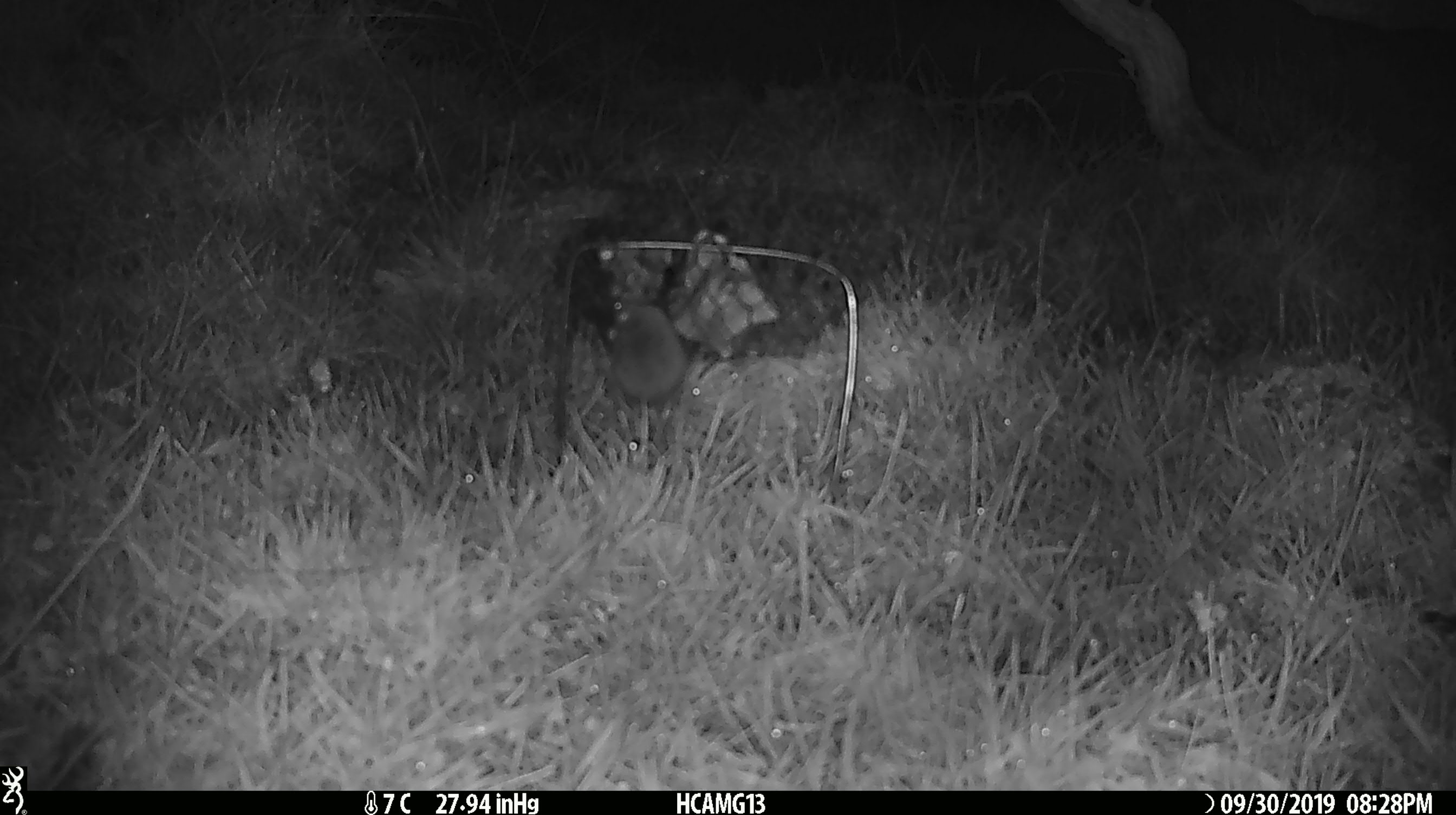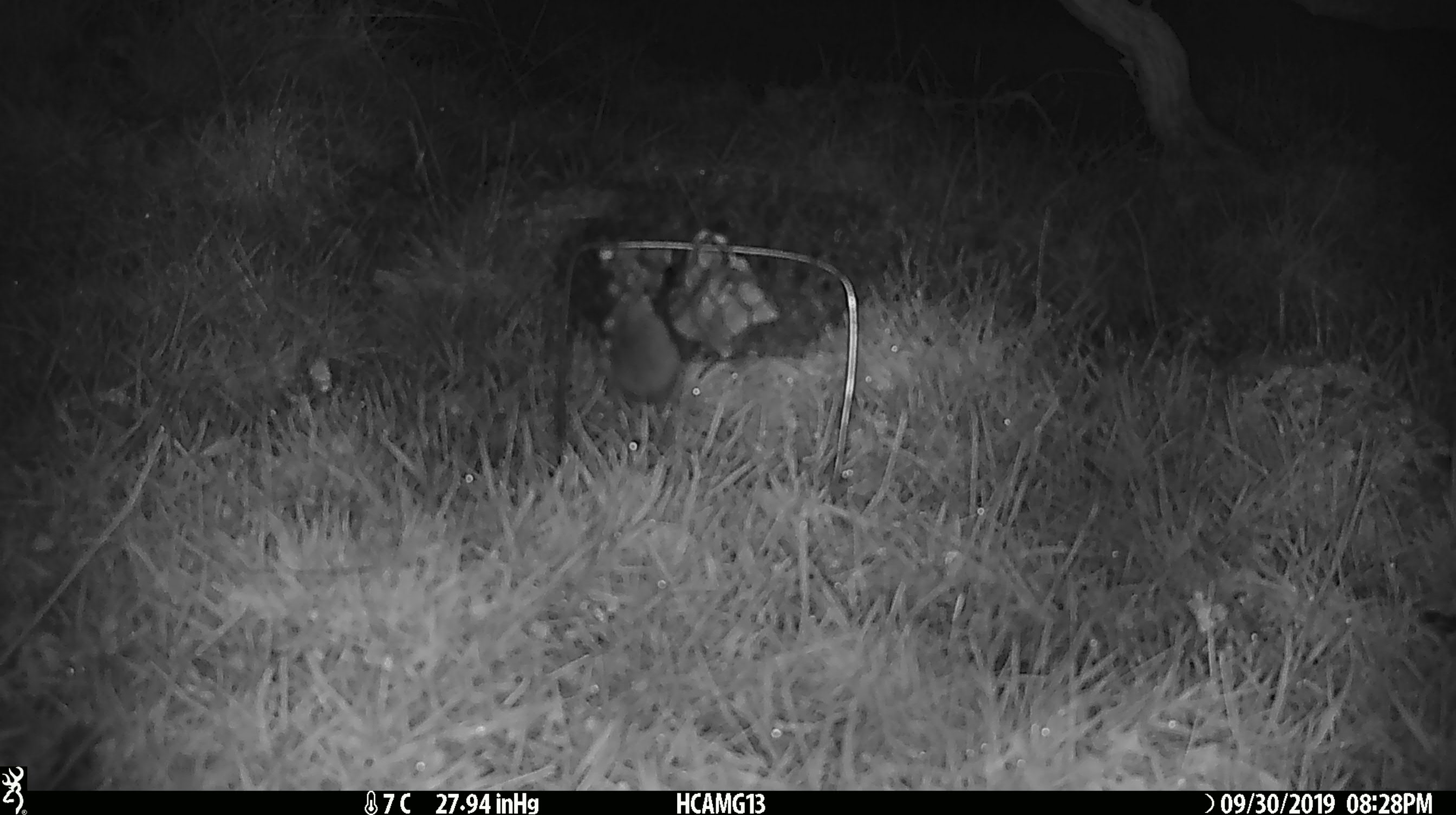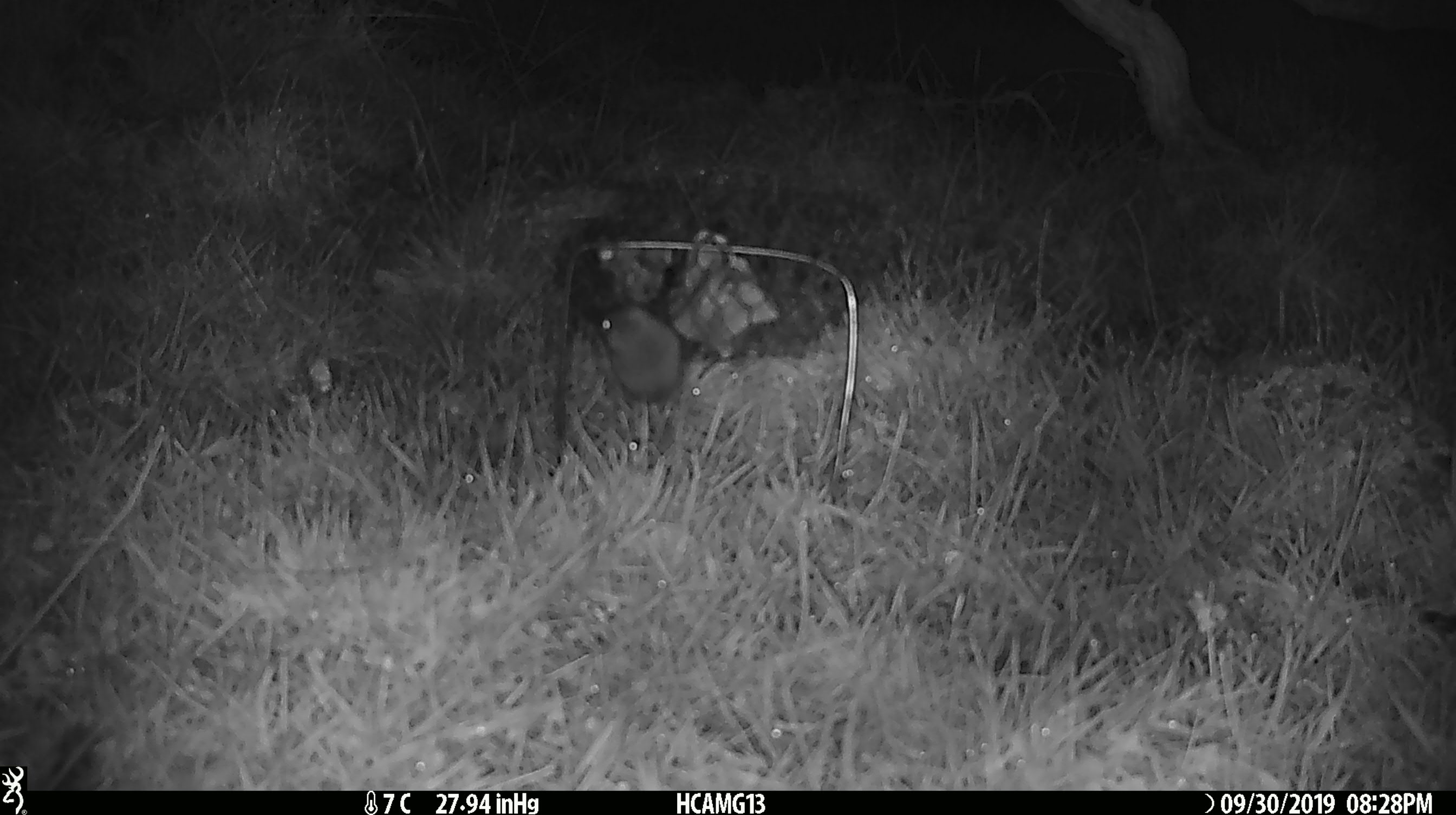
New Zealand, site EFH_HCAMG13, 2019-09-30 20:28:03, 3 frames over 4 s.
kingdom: Animalia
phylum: Chordata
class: Mammalia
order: Rodentia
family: Muridae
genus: Mus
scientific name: Mus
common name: mouse